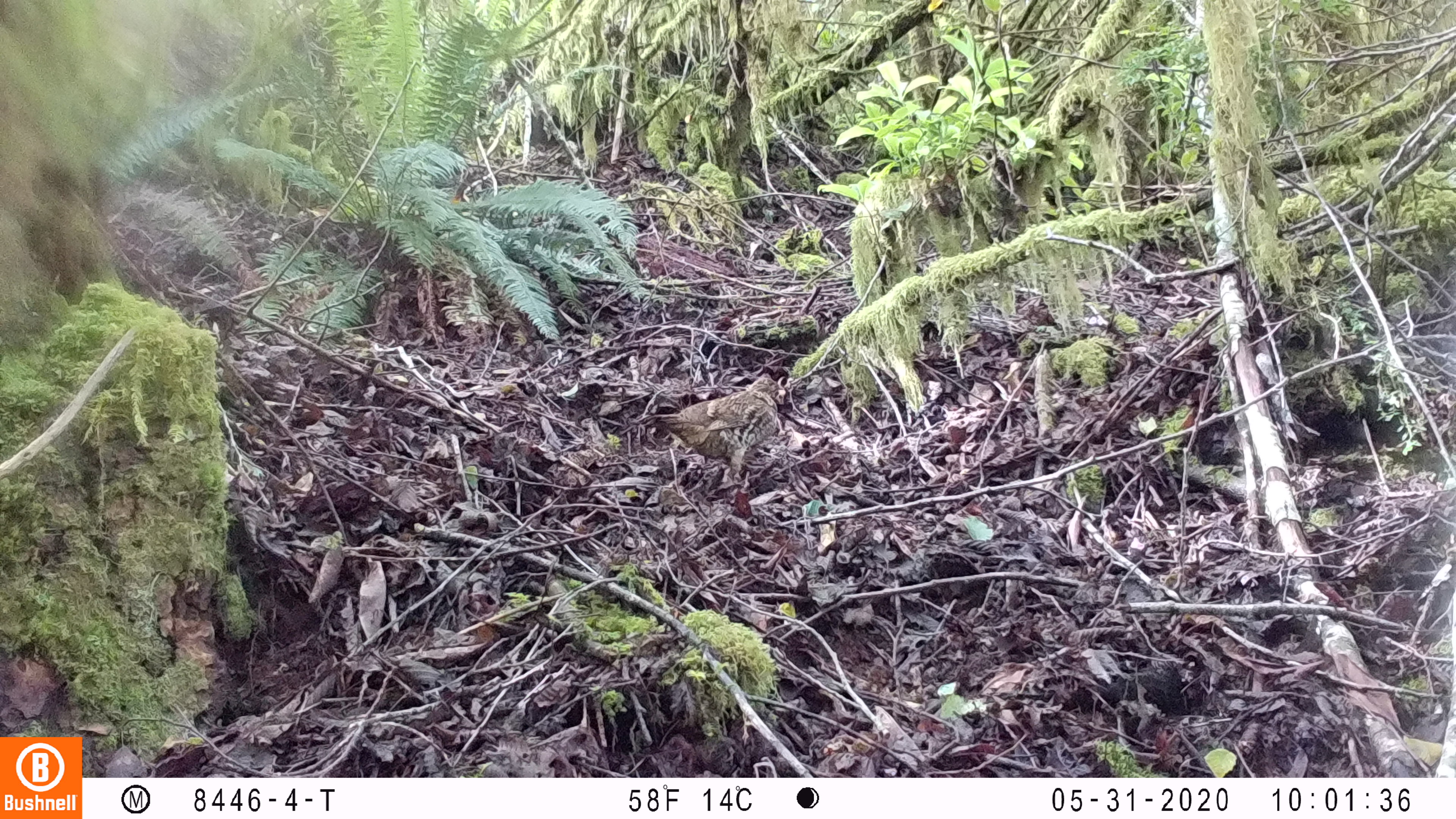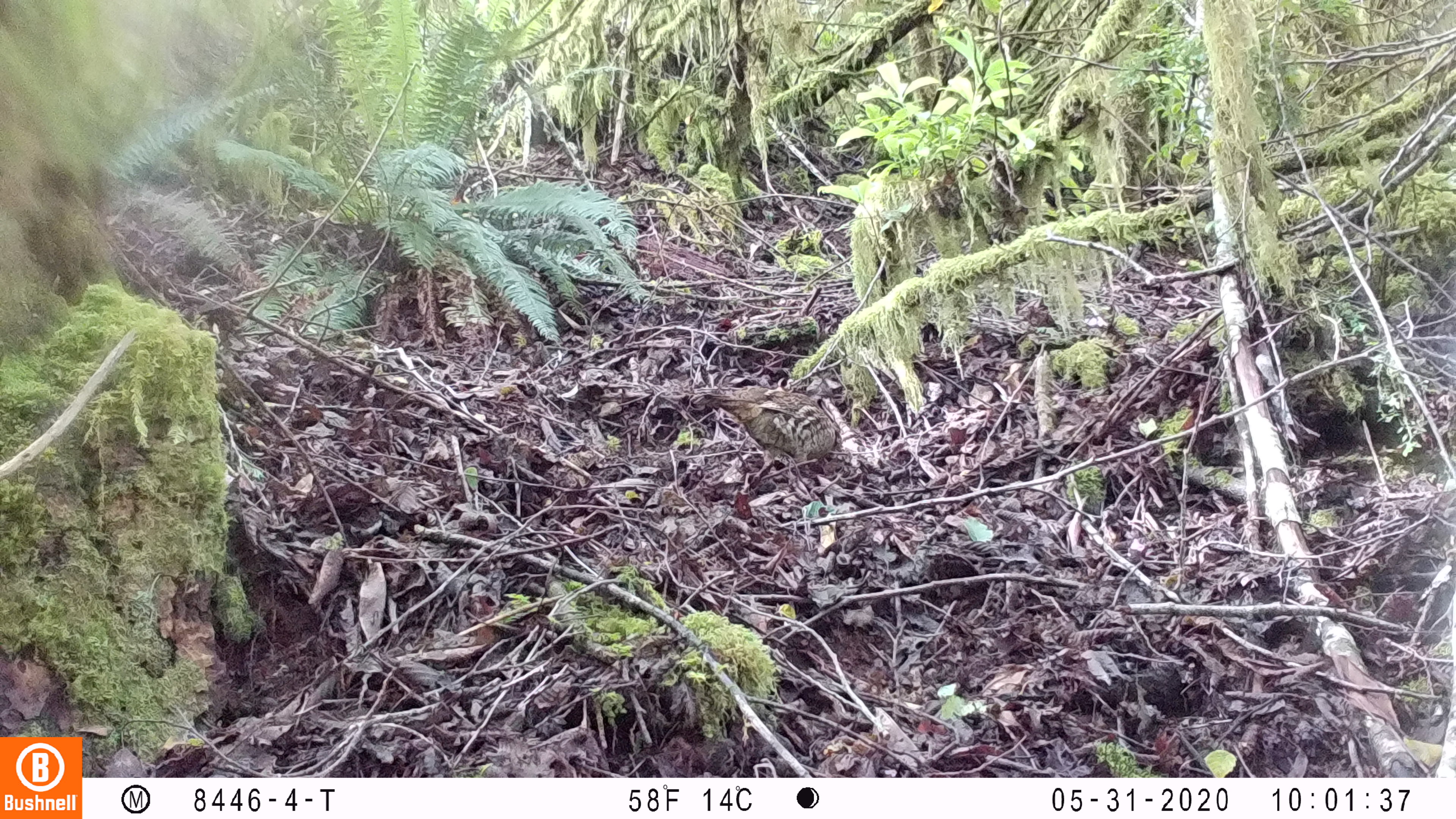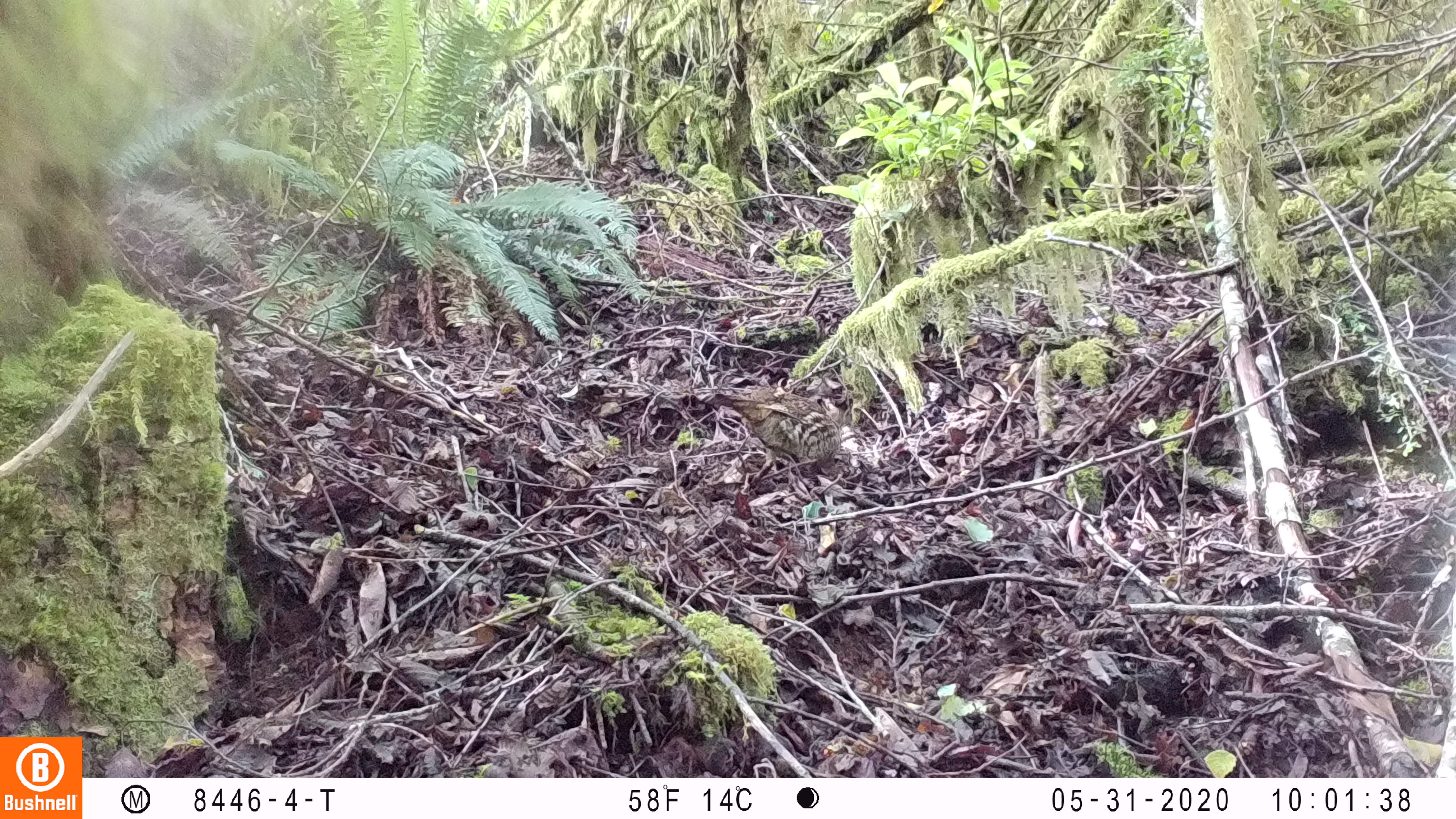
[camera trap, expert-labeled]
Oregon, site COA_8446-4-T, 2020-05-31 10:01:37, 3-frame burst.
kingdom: Animalia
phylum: Chordata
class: Aves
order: Galliformes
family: Phasianidae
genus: Bonasa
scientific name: Bonasa umbellus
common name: ruffed grouse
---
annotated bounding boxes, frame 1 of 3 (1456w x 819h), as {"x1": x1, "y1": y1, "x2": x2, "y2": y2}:
ruffed grouse: {"x1": 644, "y1": 372, "x2": 795, "y2": 481}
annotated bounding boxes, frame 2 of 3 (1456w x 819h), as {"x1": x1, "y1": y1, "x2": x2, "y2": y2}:
ruffed grouse: {"x1": 682, "y1": 379, "x2": 848, "y2": 498}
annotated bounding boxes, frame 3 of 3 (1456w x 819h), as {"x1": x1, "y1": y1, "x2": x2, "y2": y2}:
ruffed grouse: {"x1": 708, "y1": 378, "x2": 853, "y2": 492}